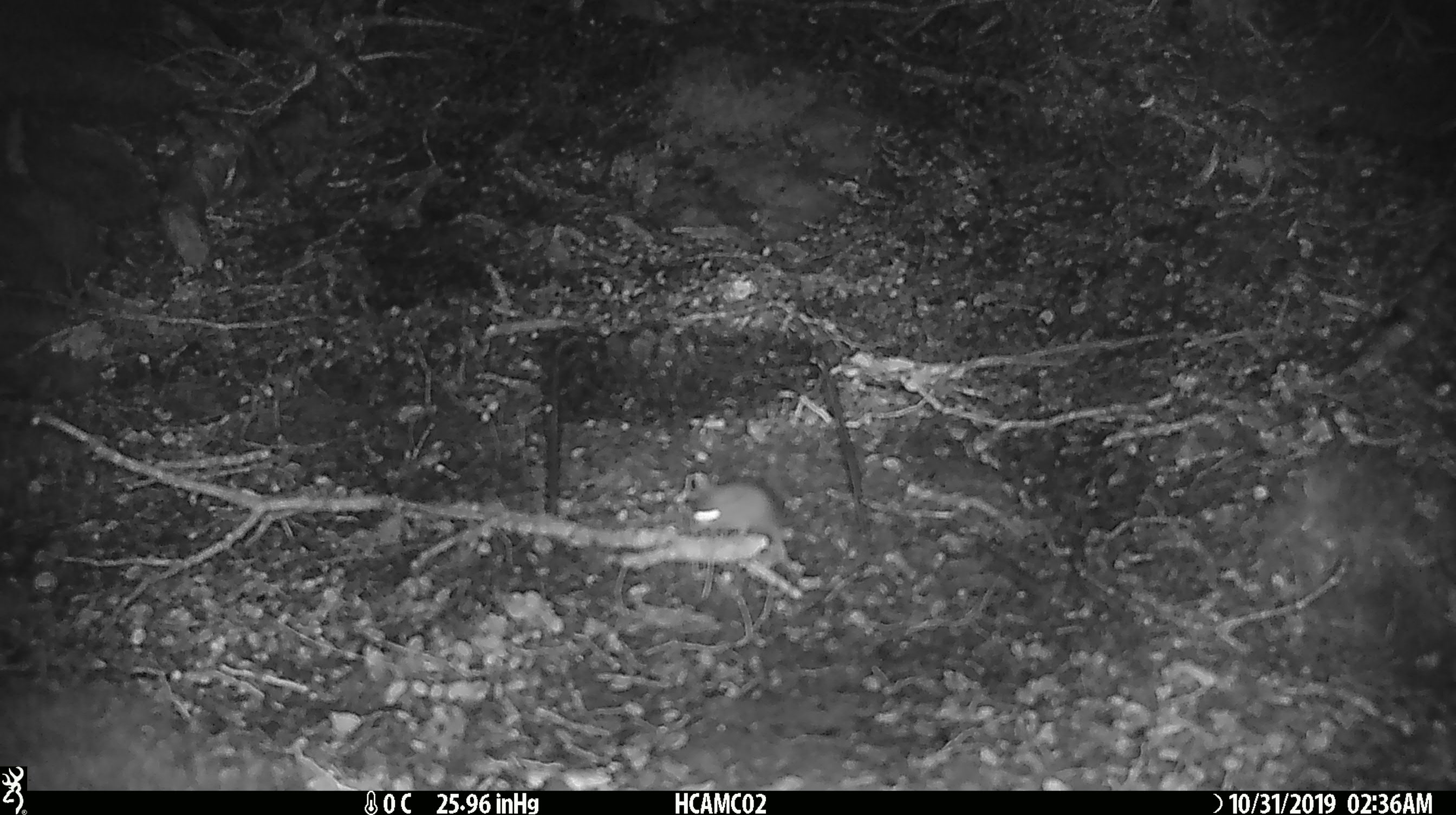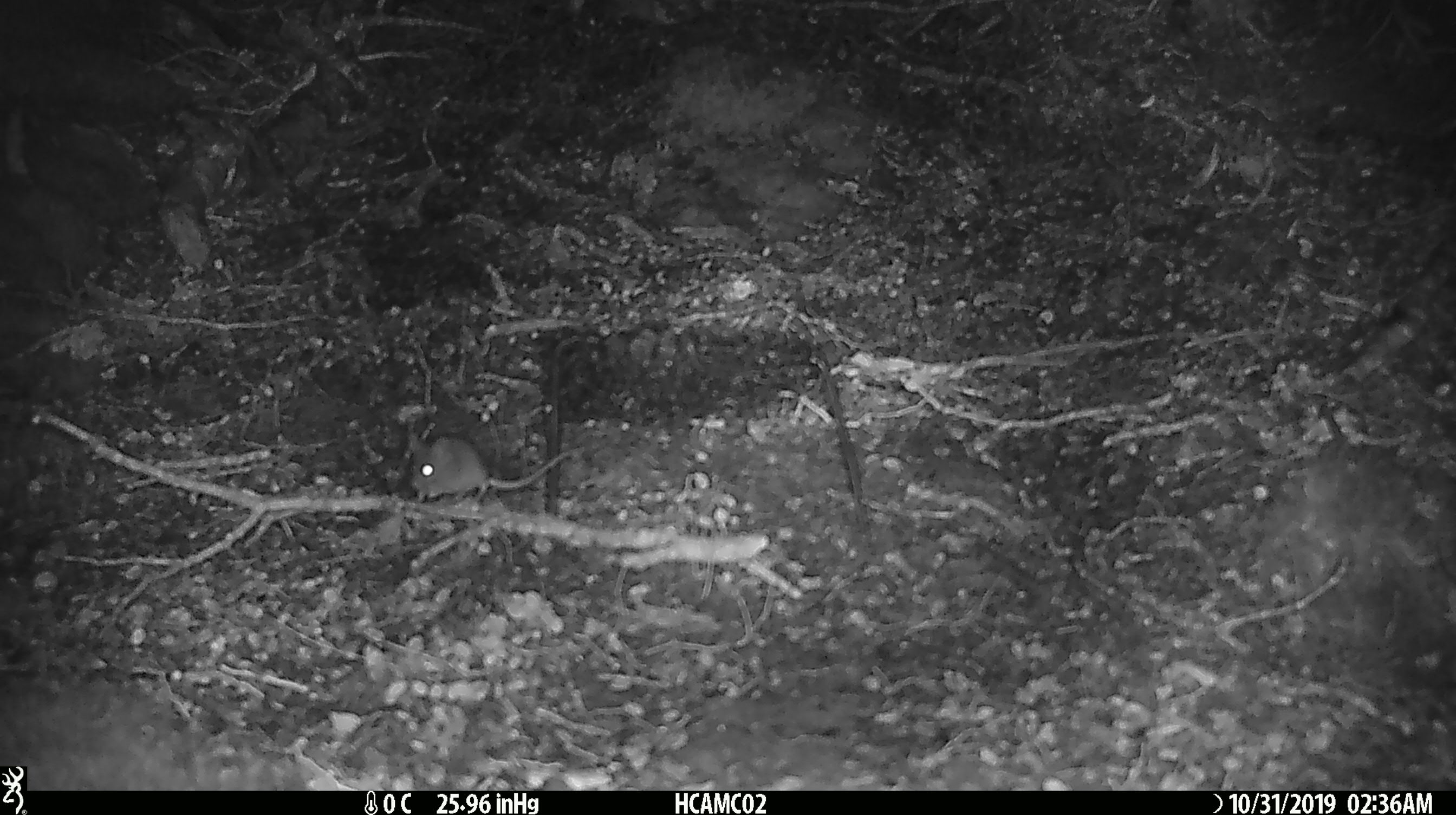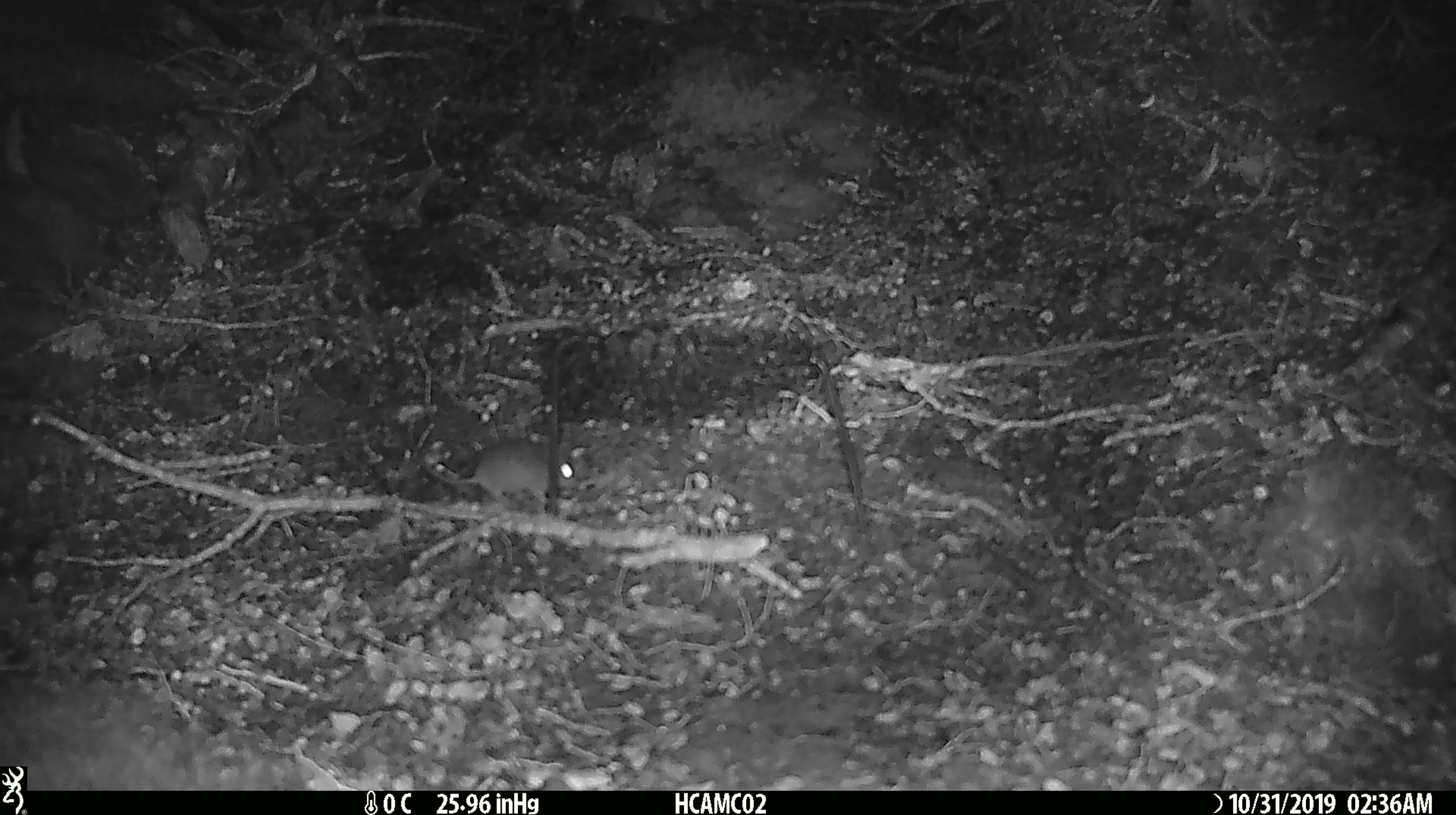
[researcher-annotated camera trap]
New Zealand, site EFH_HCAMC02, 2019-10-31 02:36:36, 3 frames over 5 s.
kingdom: Animalia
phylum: Chordata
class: Mammalia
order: Rodentia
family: Muridae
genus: Mus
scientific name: Mus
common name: mouse